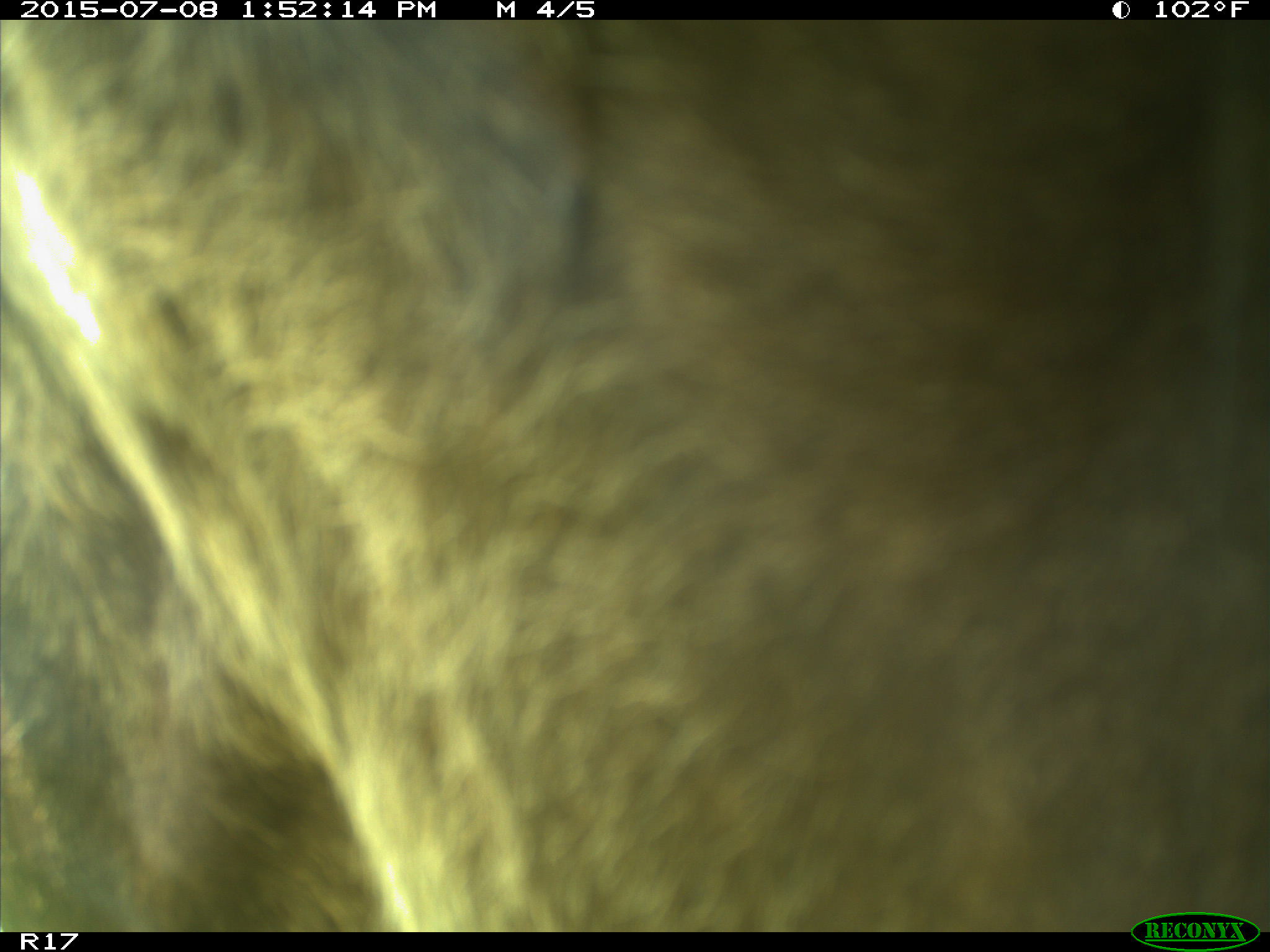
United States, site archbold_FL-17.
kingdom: Animalia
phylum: Chordata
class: Mammalia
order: Artiodactyla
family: Bovidae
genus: Bos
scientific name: Bos taurus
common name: domestic cow